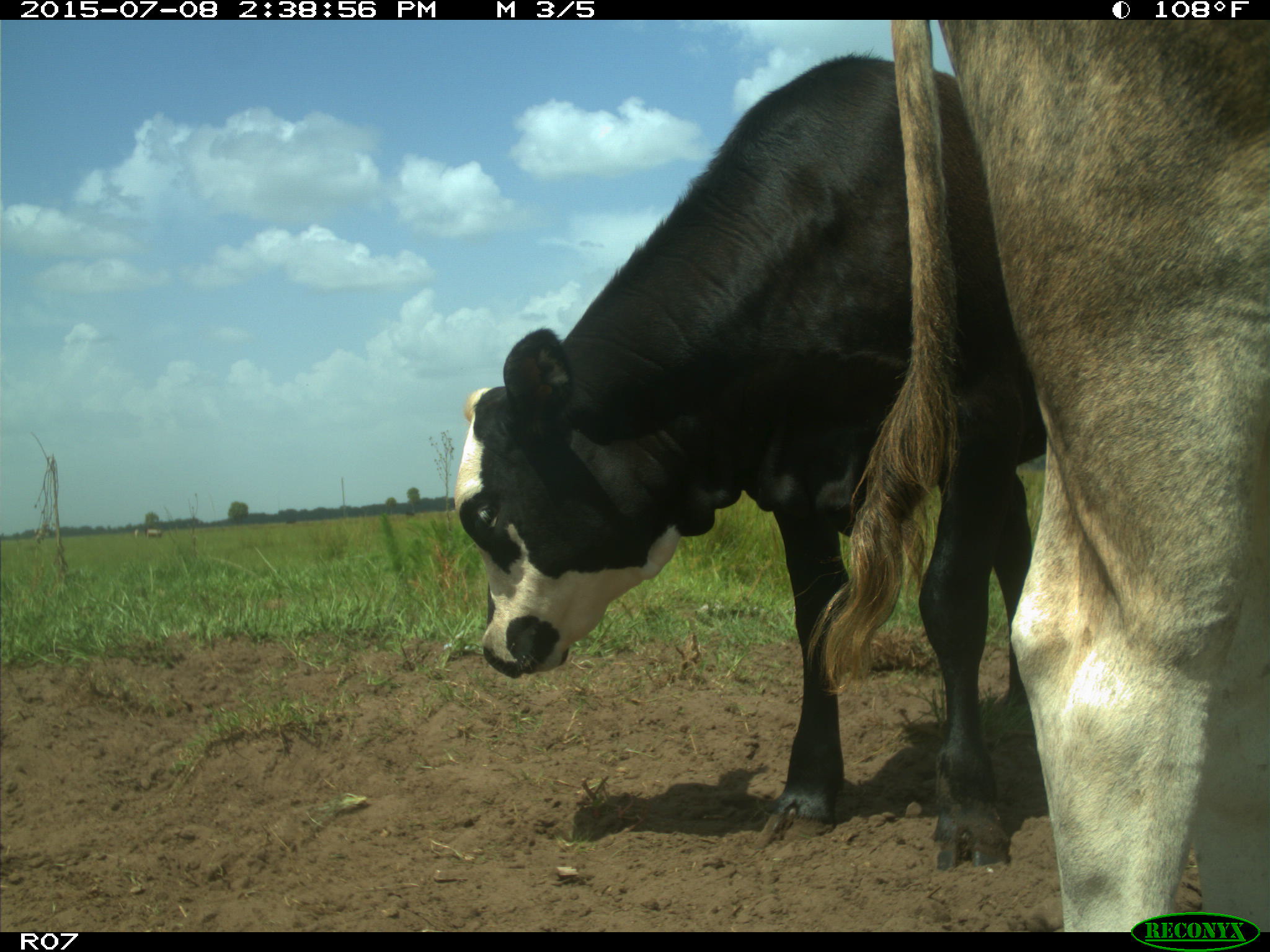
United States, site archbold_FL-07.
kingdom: Animalia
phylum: Chordata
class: Mammalia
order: Artiodactyla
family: Bovidae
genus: Bos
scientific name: Bos taurus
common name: domestic cow